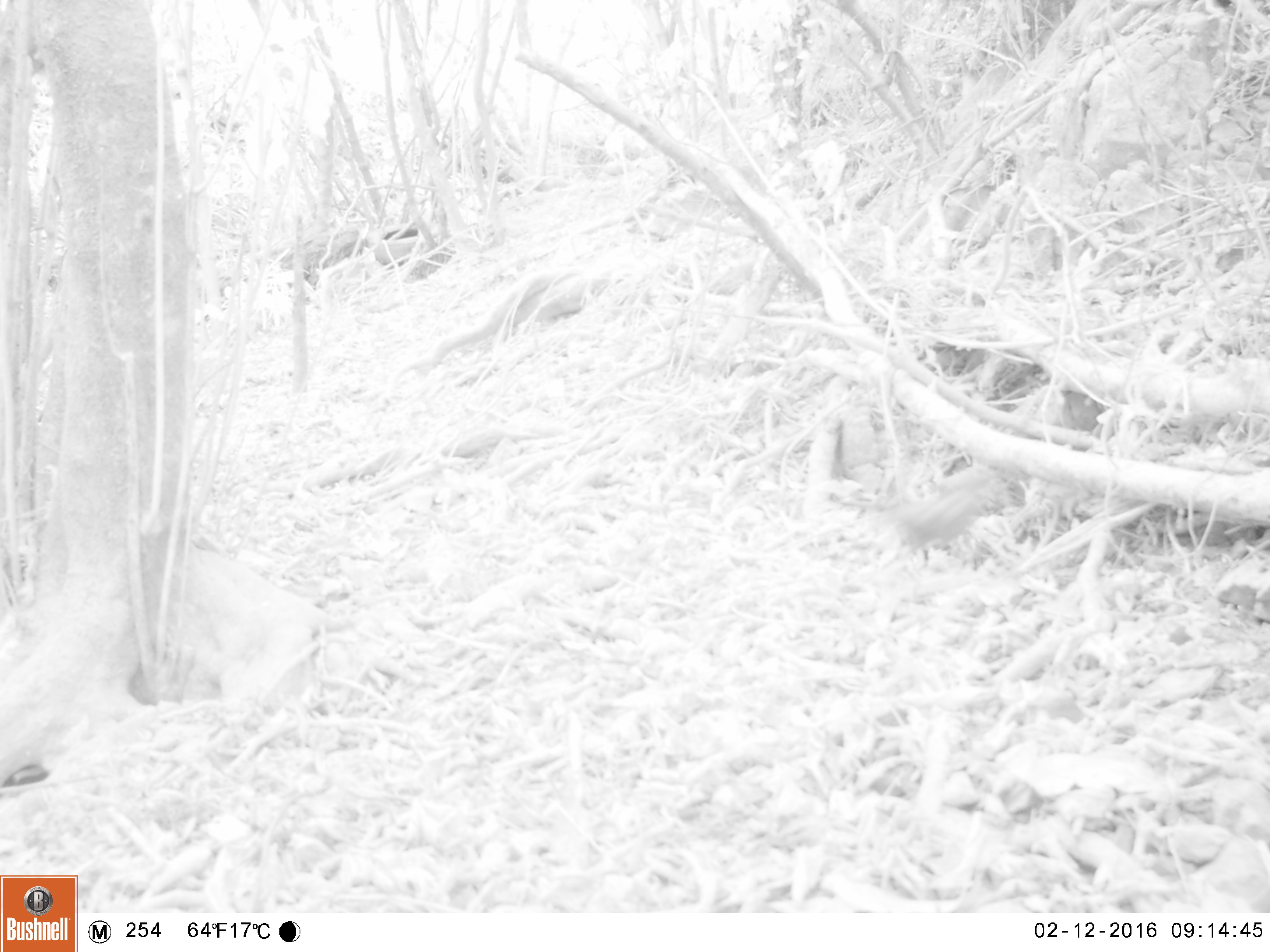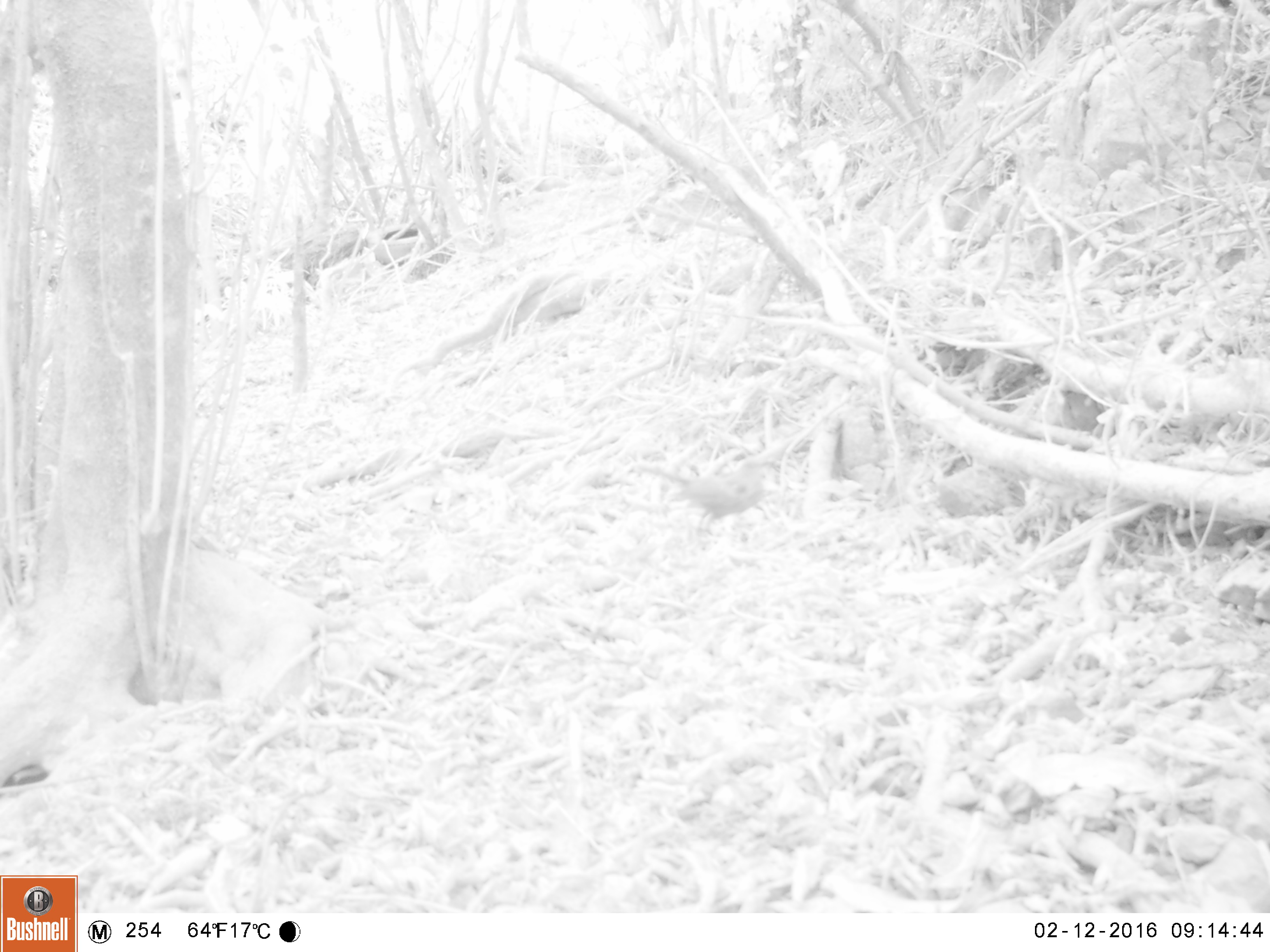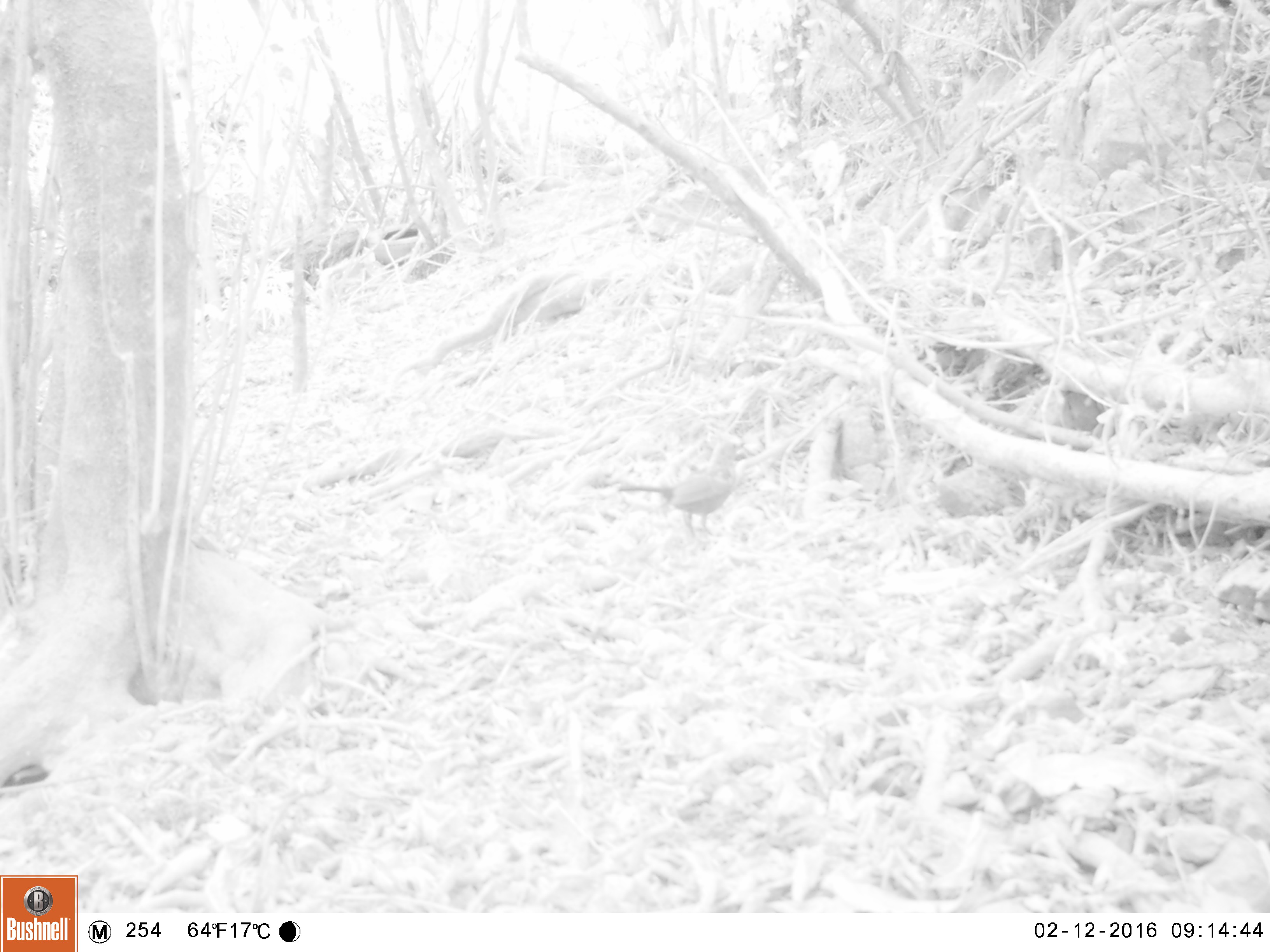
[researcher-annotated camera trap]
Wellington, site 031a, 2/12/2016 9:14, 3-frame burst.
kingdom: Animalia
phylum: Chordata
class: Aves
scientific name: Aves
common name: bird